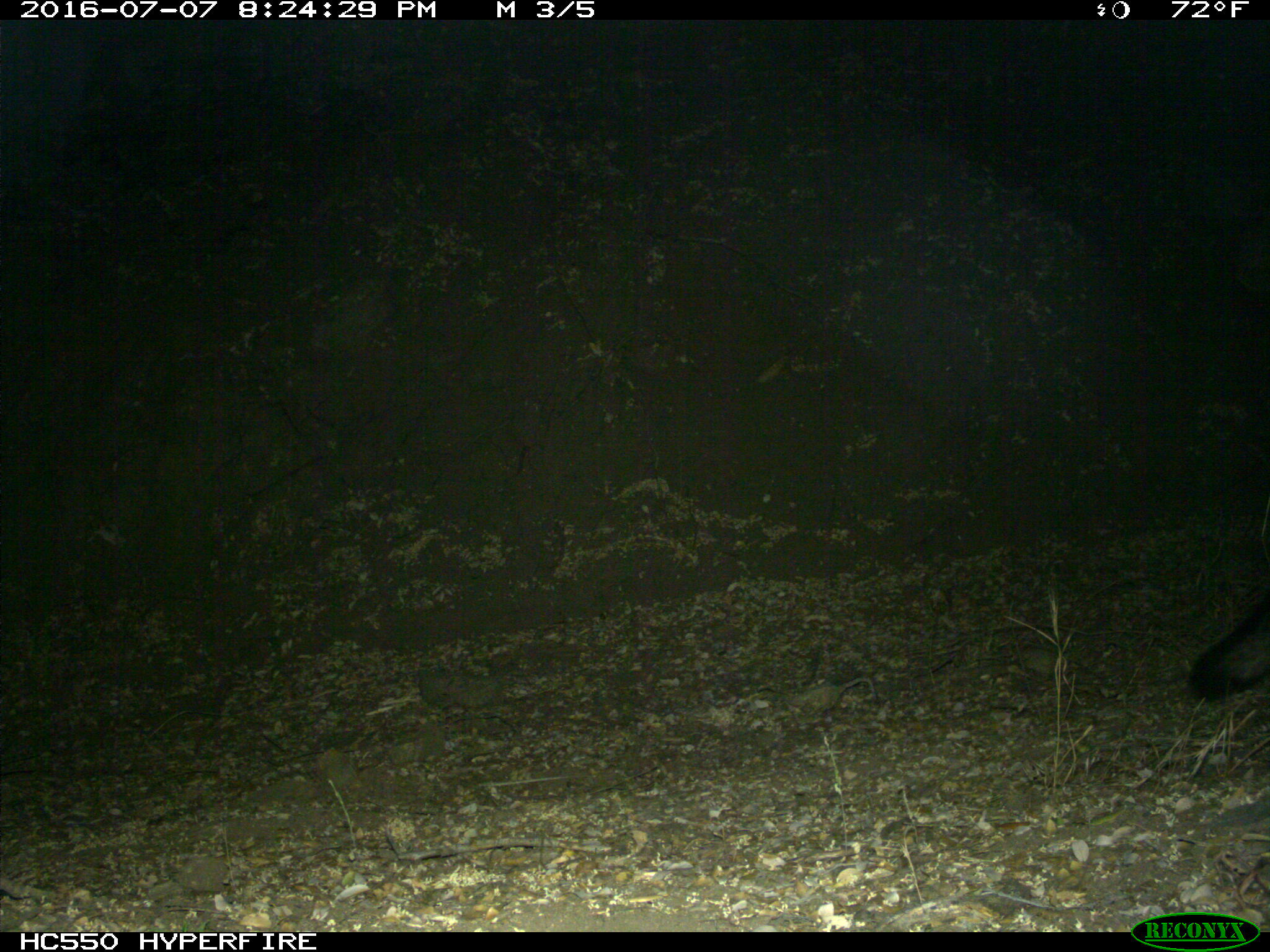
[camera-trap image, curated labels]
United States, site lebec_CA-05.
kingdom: Animalia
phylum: Chordata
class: Mammalia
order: Carnivora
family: Canidae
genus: Urocyon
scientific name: Urocyon cinereoargenteus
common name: gray fox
Urocyon cinereoargenteus (gray fox).